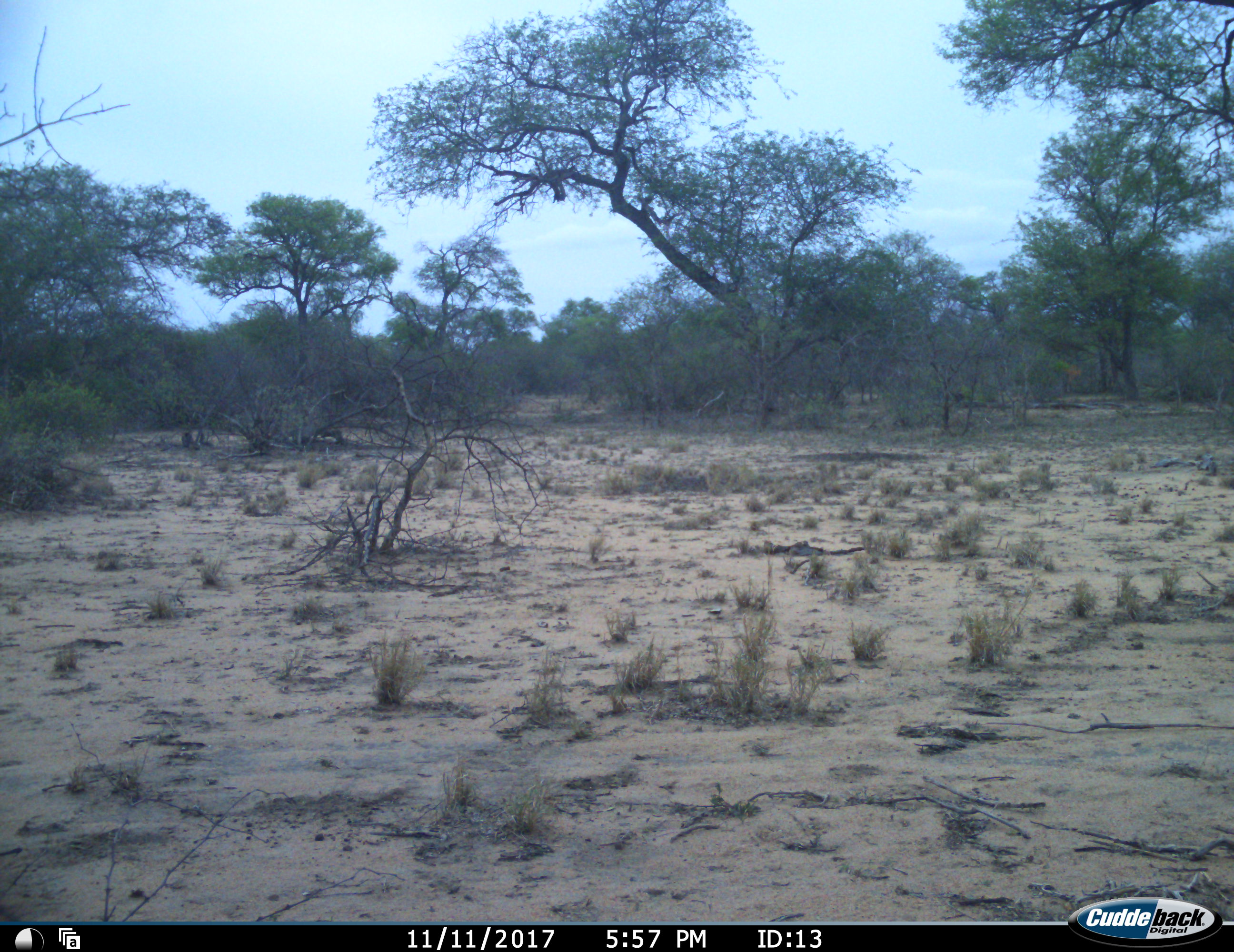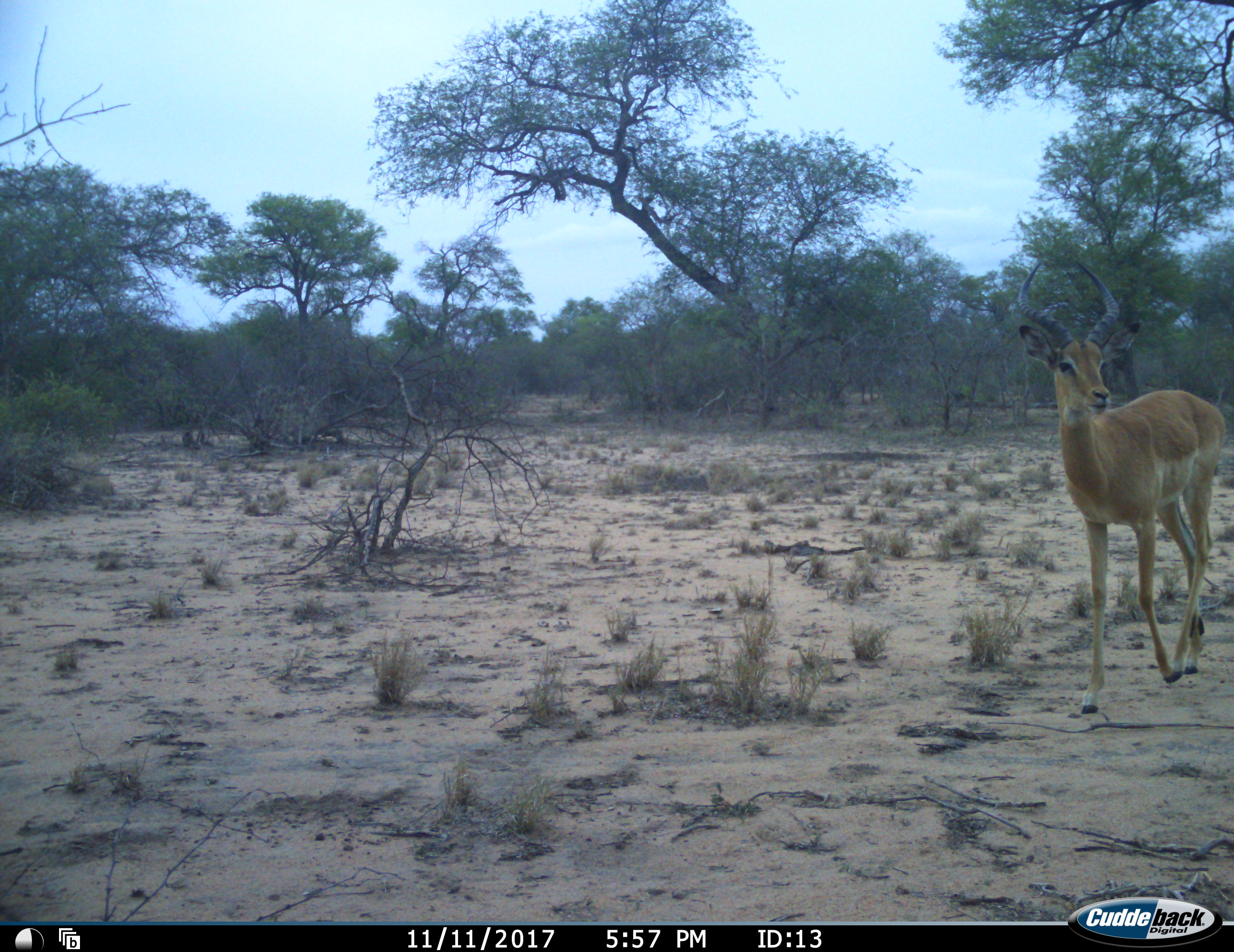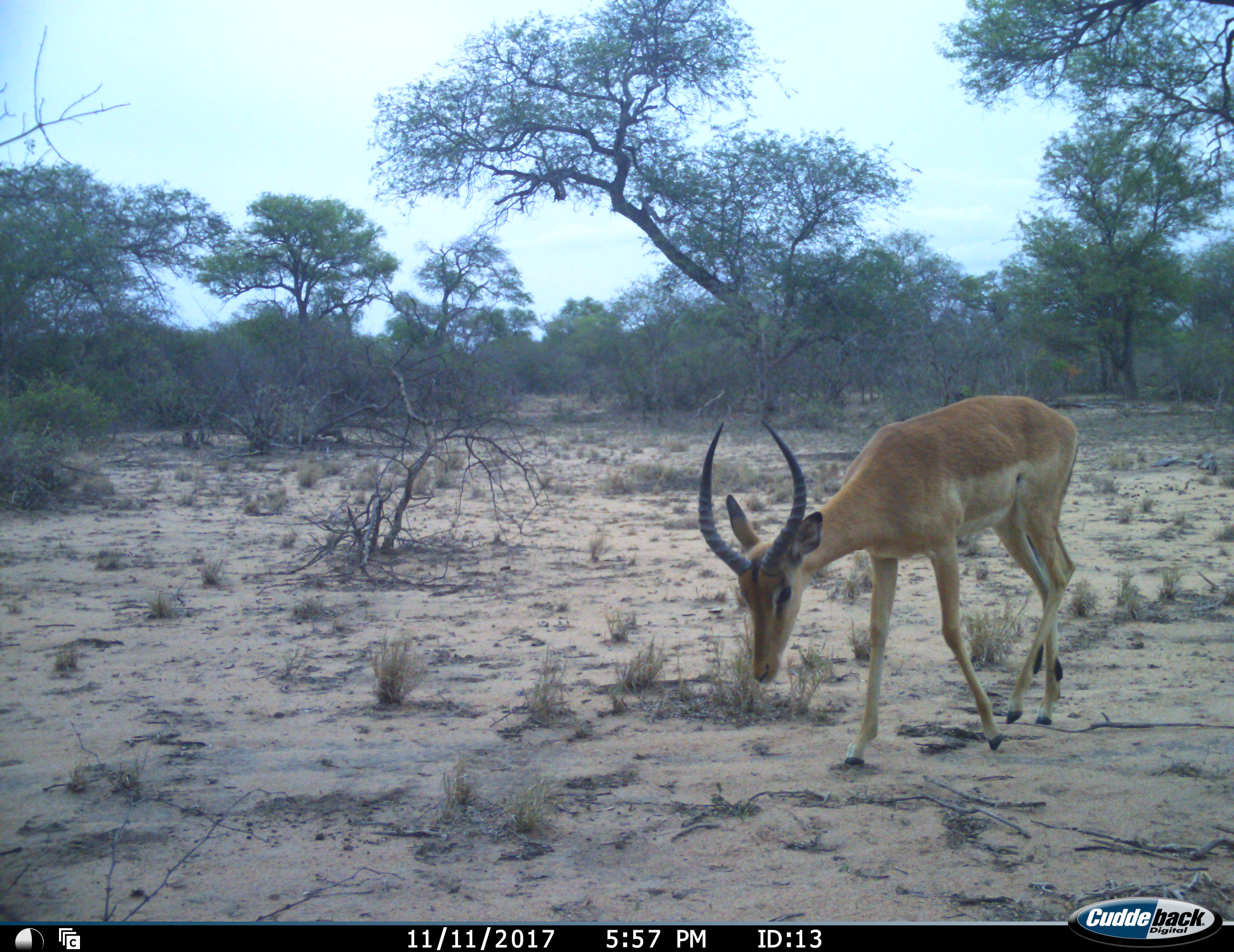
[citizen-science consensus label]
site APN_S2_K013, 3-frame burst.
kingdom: Animalia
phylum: Chordata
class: Mammalia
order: Artiodactyla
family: Bovidae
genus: Aepyceros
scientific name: Aepyceros melampus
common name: impala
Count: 1.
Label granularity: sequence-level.